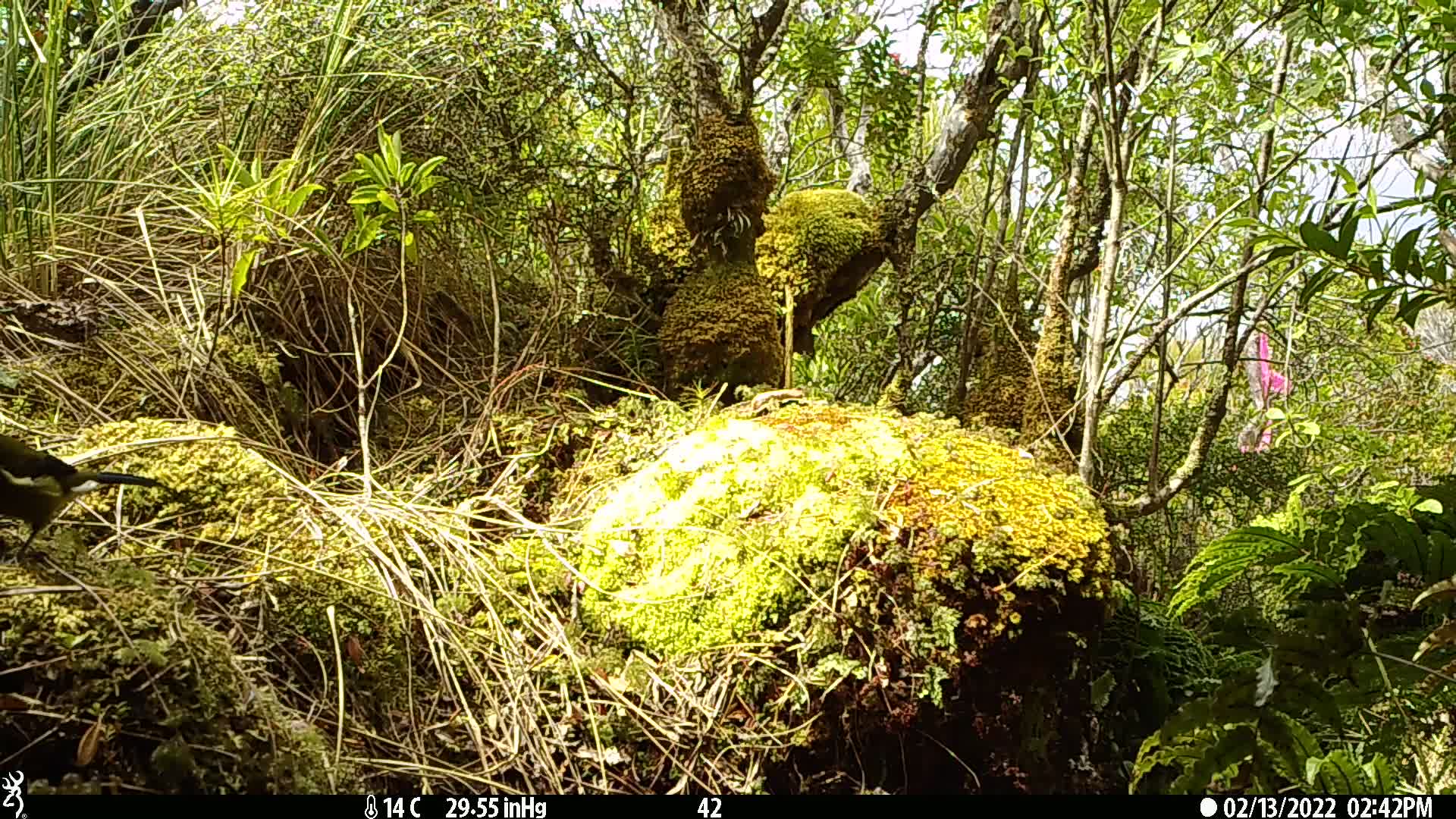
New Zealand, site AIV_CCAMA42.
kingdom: Animalia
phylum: Chordata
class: Aves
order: Passeriformes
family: Meliphagidae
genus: Anthornis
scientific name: Anthornis melanura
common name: new zealand bellbird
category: bellbird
Bellbird (new zealand bellbird) (Anthornis melanura).